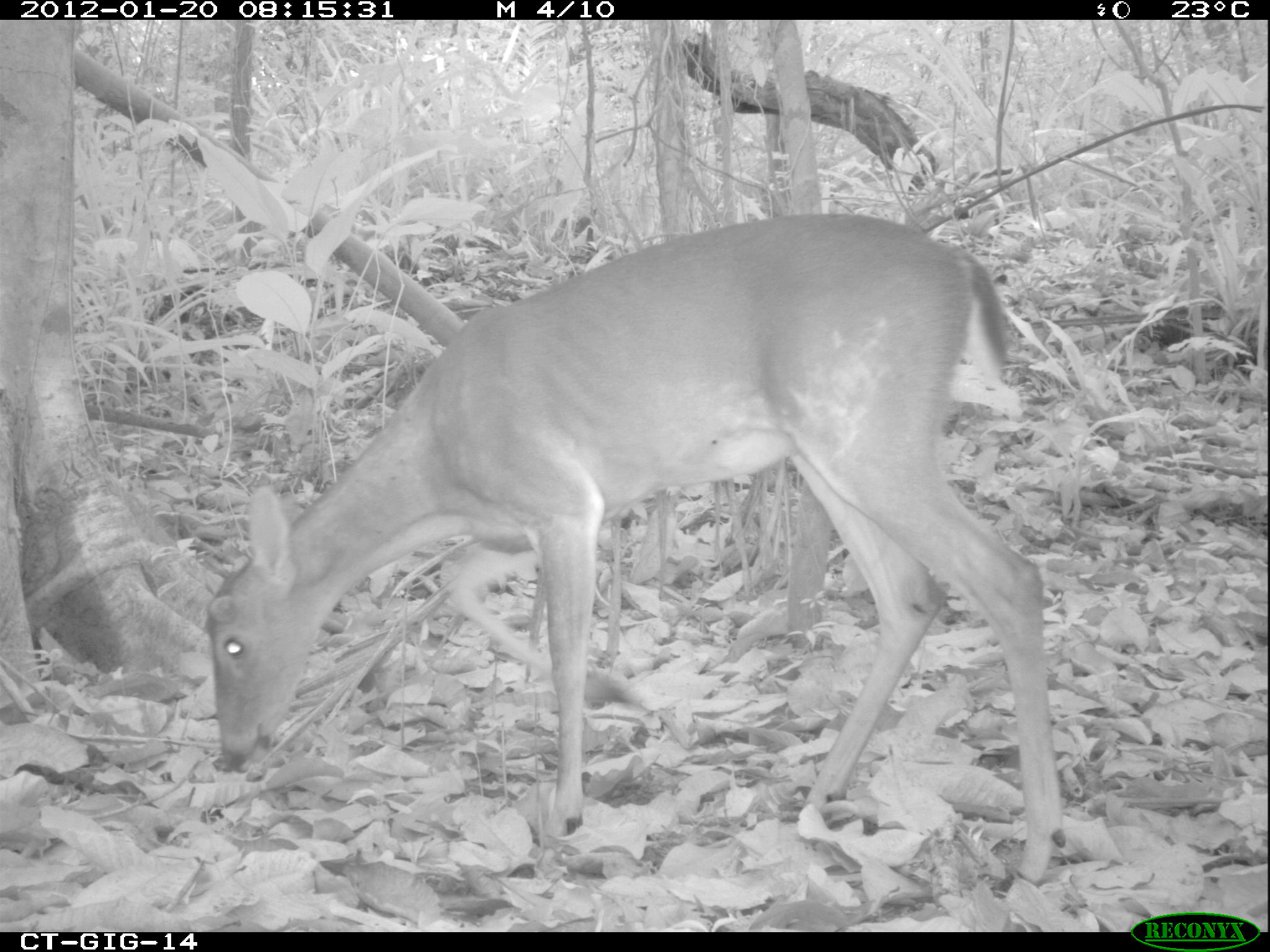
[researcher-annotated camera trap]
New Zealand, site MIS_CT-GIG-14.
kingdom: Animalia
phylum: Chordata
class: Mammalia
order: Artiodactyla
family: Cervidae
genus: Odocoileus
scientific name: Odocoileus virginianus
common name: white-tailed deer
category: white tailed deer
White tailed deer (white-tailed deer) (Odocoileus virginianus).